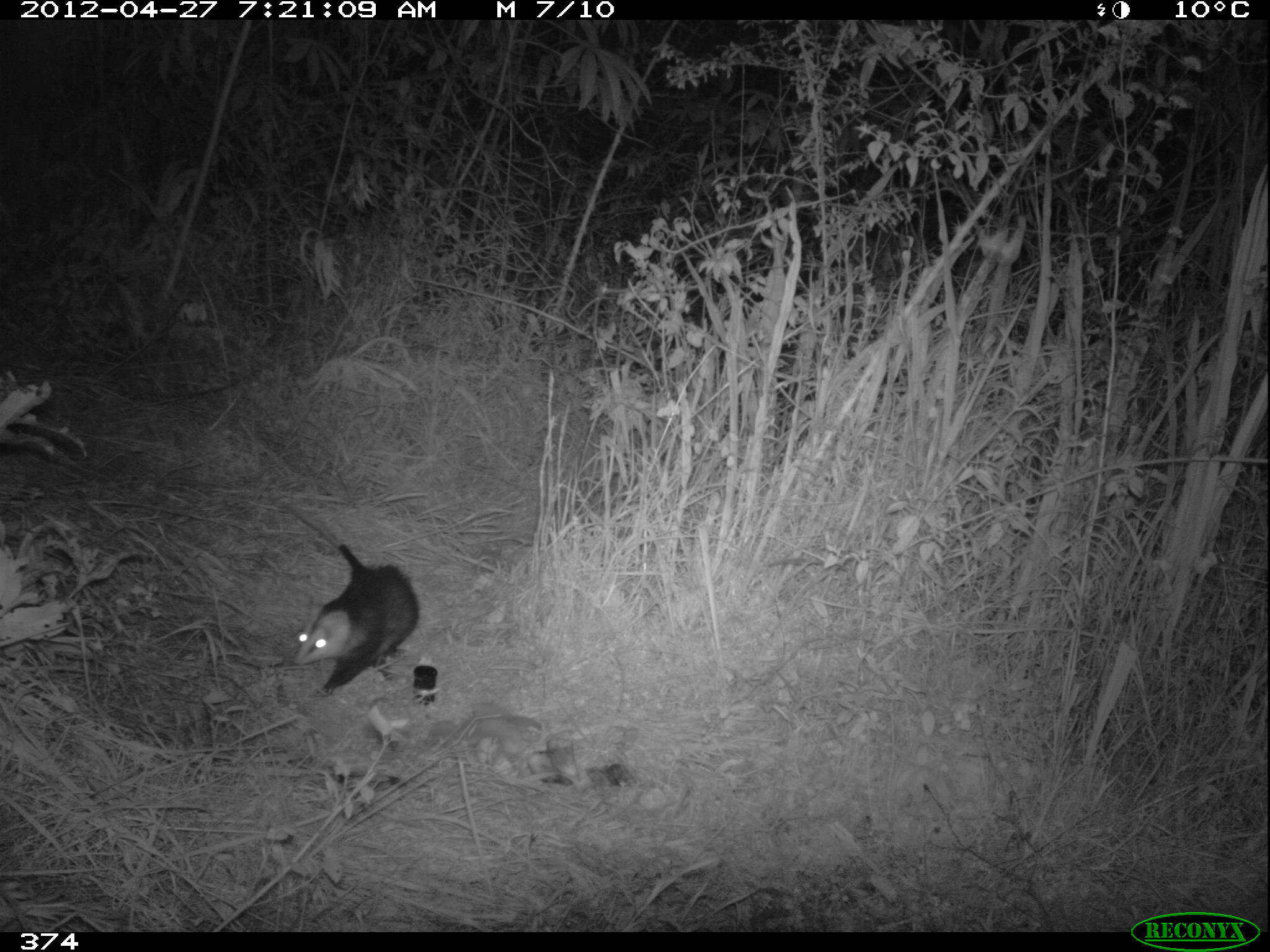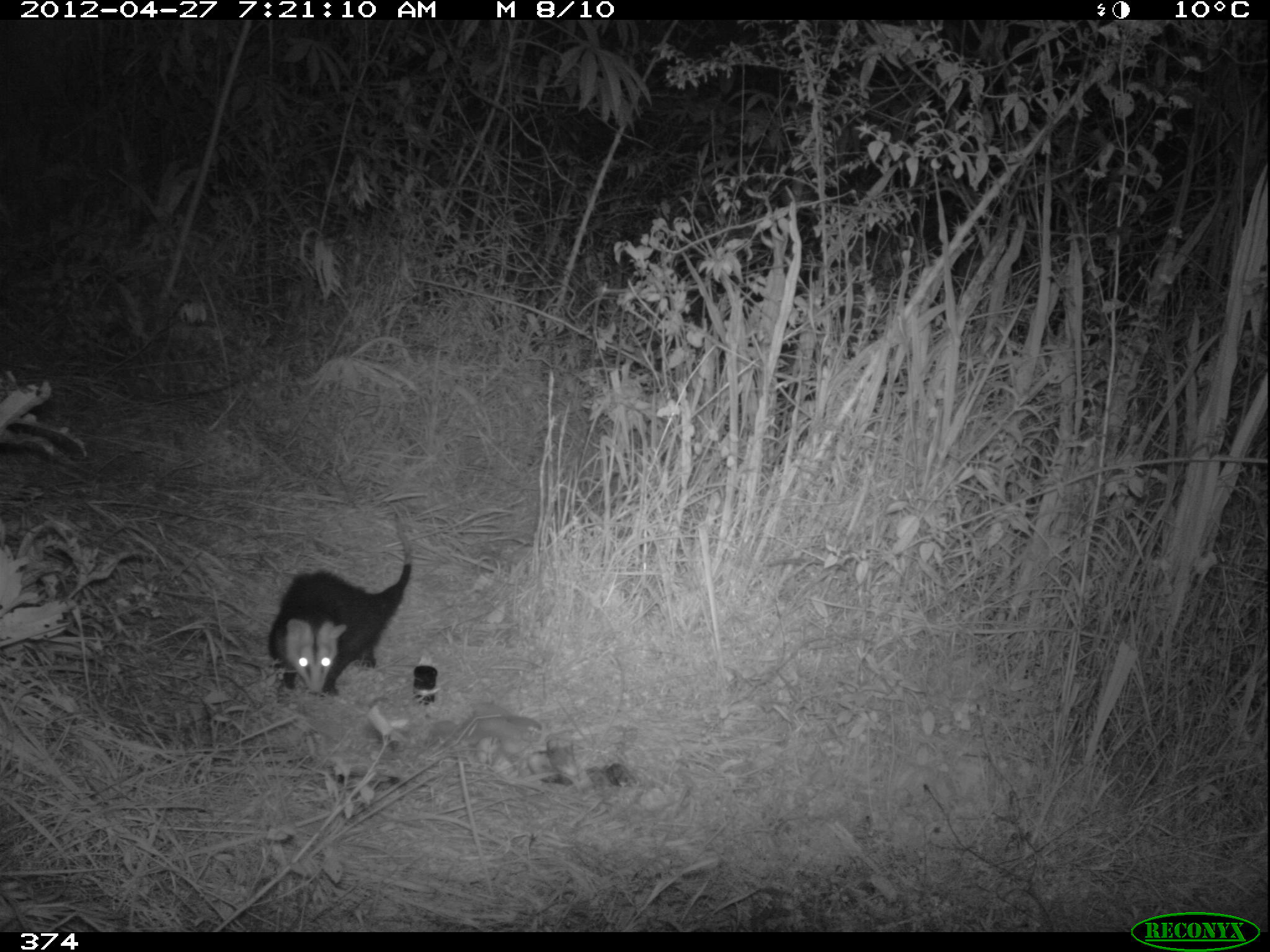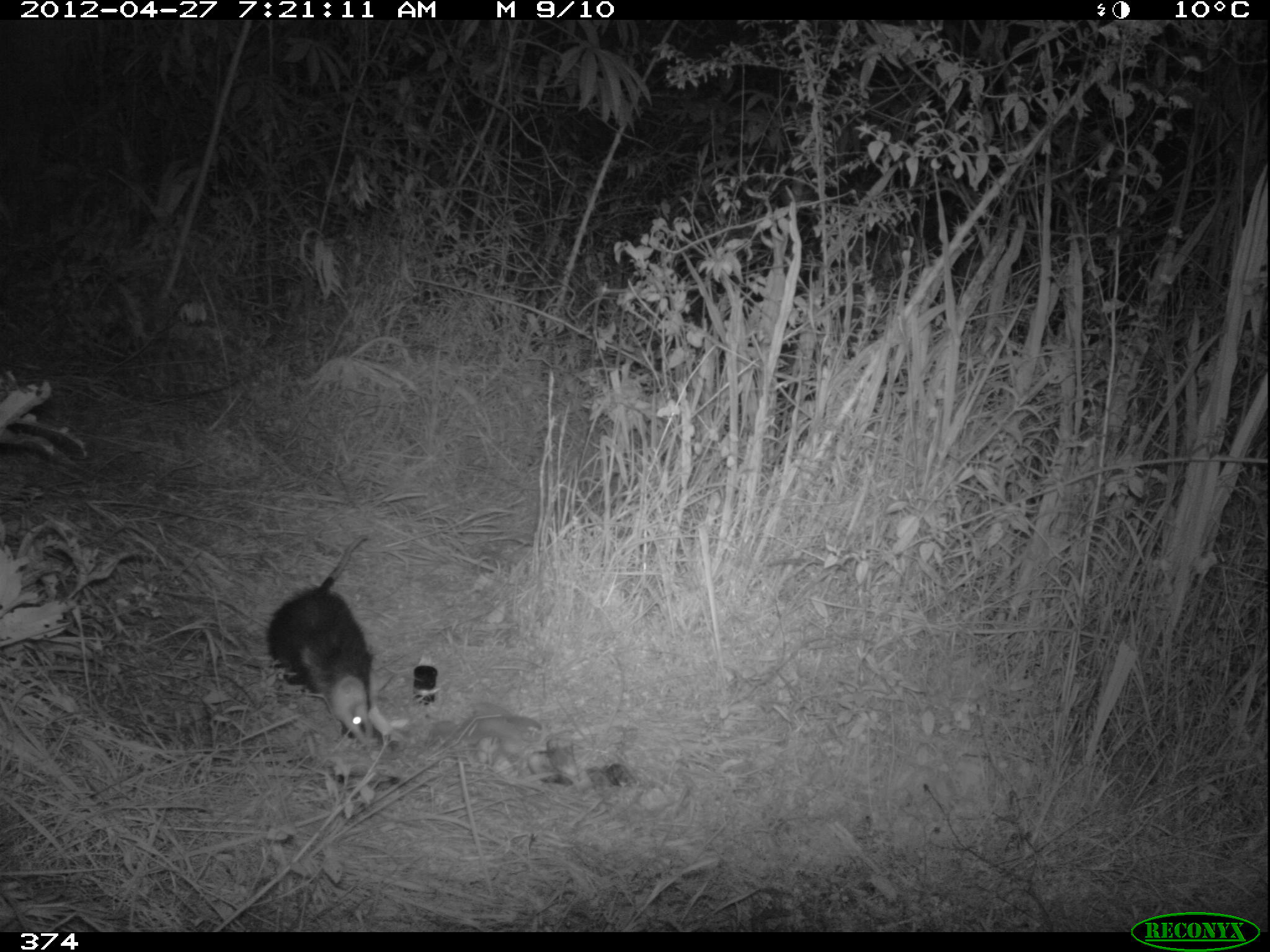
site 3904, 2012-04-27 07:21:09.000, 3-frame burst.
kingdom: Animalia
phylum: Chordata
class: Mammalia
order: Didelphimorphia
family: Didelphidae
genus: Didelphis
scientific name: Didelphis pernigra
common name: andean white-eared opossum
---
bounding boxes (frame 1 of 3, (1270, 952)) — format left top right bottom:
didelphis pernigra: 274 499 422 702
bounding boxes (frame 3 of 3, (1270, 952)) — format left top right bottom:
didelphis pernigra: 261 530 381 754